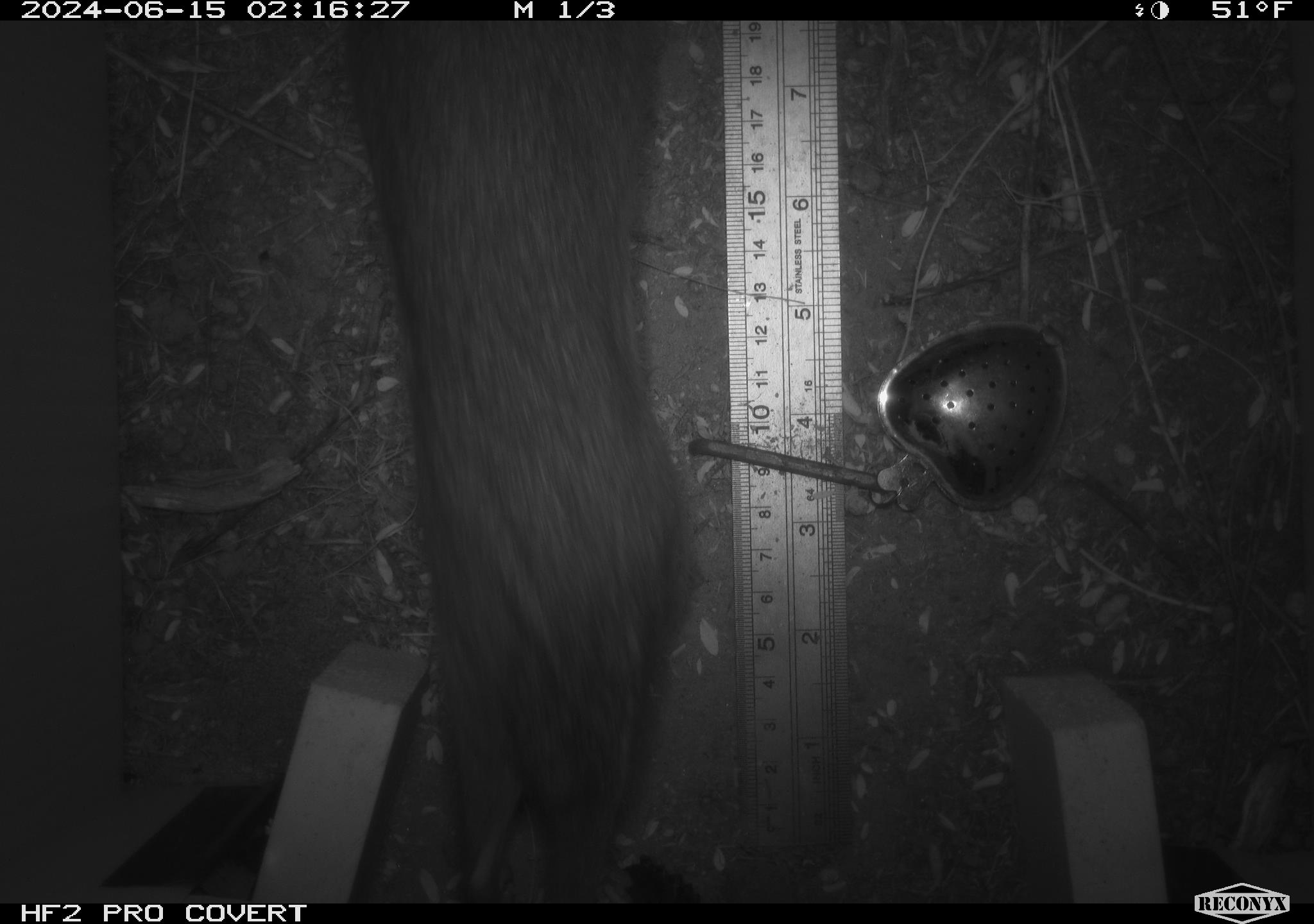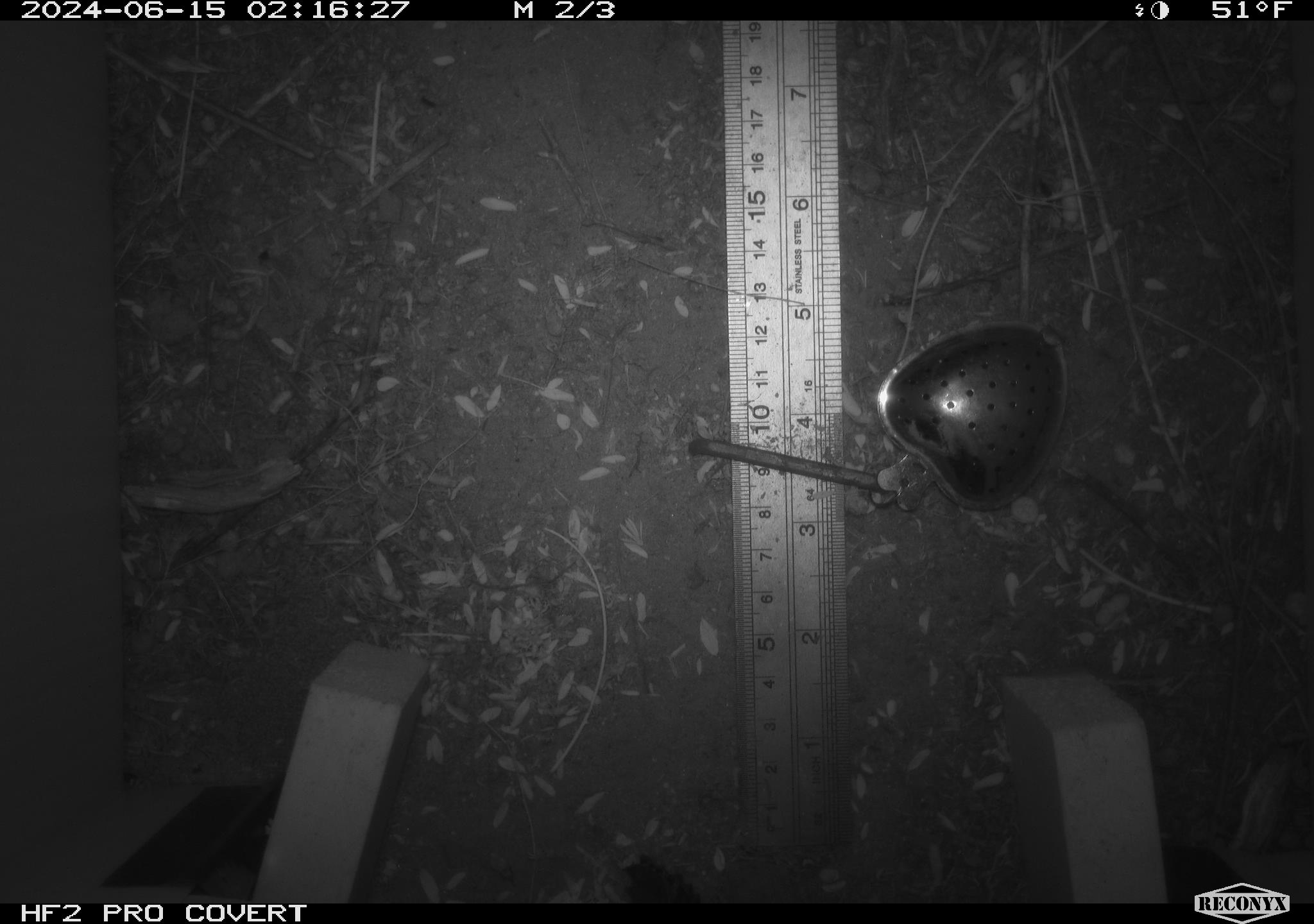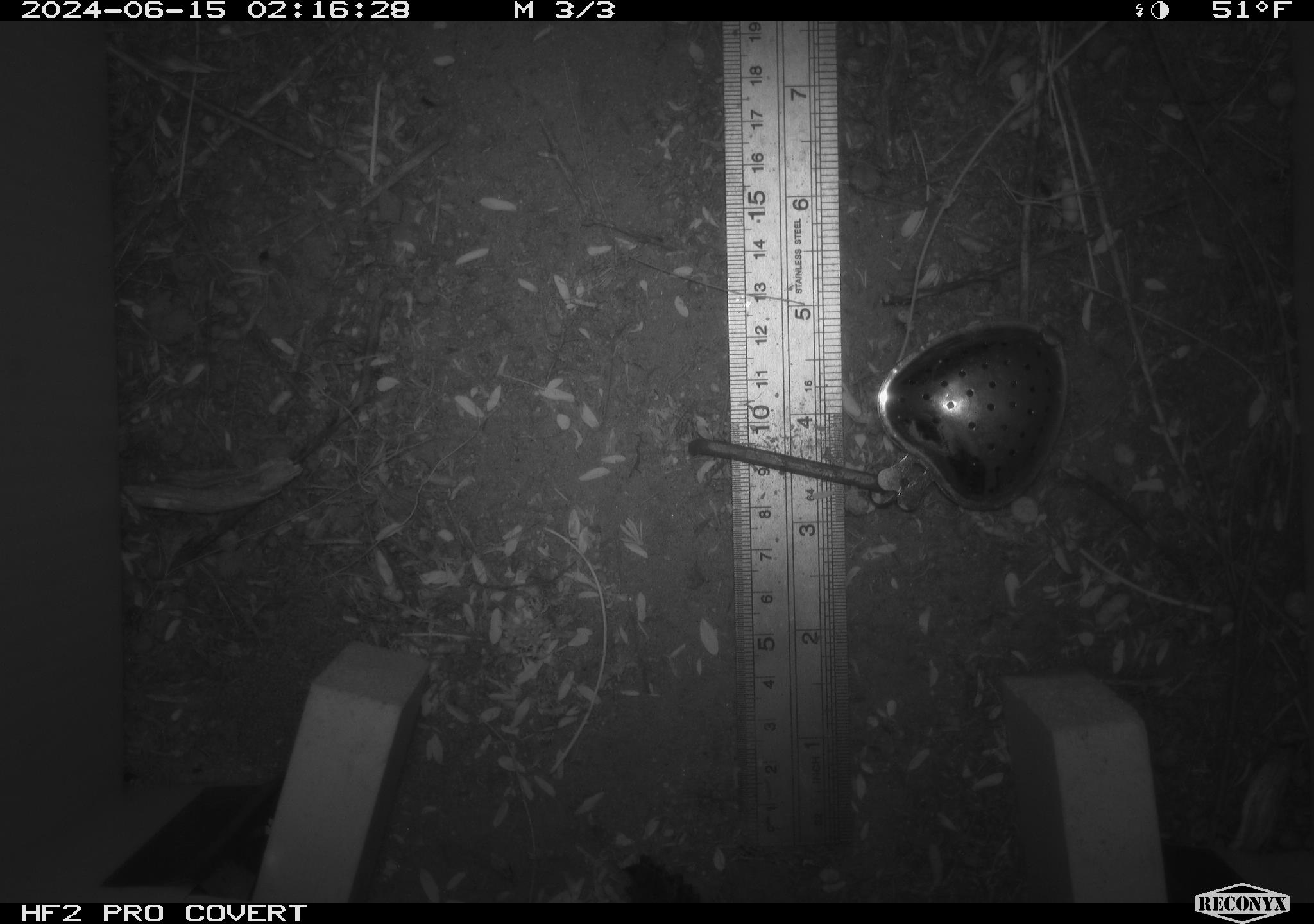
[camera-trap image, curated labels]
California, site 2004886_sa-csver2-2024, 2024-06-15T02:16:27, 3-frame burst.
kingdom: Animalia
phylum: Chordata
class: Mammalia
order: Rodentia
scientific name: Rodentia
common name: rodent